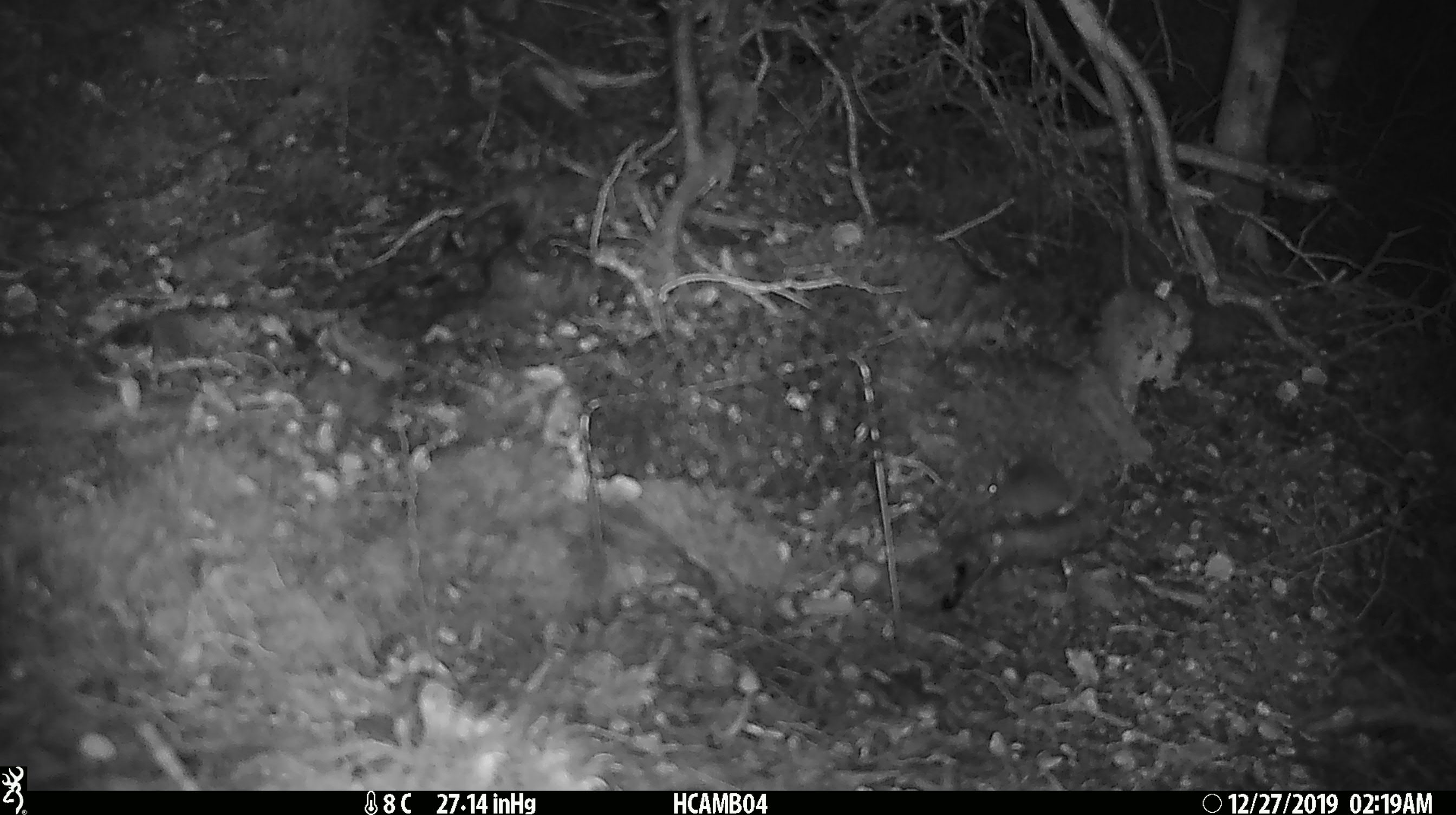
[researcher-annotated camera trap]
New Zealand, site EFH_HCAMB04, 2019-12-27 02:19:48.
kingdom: Animalia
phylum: Chordata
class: Mammalia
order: Rodentia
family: Muridae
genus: Mus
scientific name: Mus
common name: mouse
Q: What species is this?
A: Mouse (Mus).